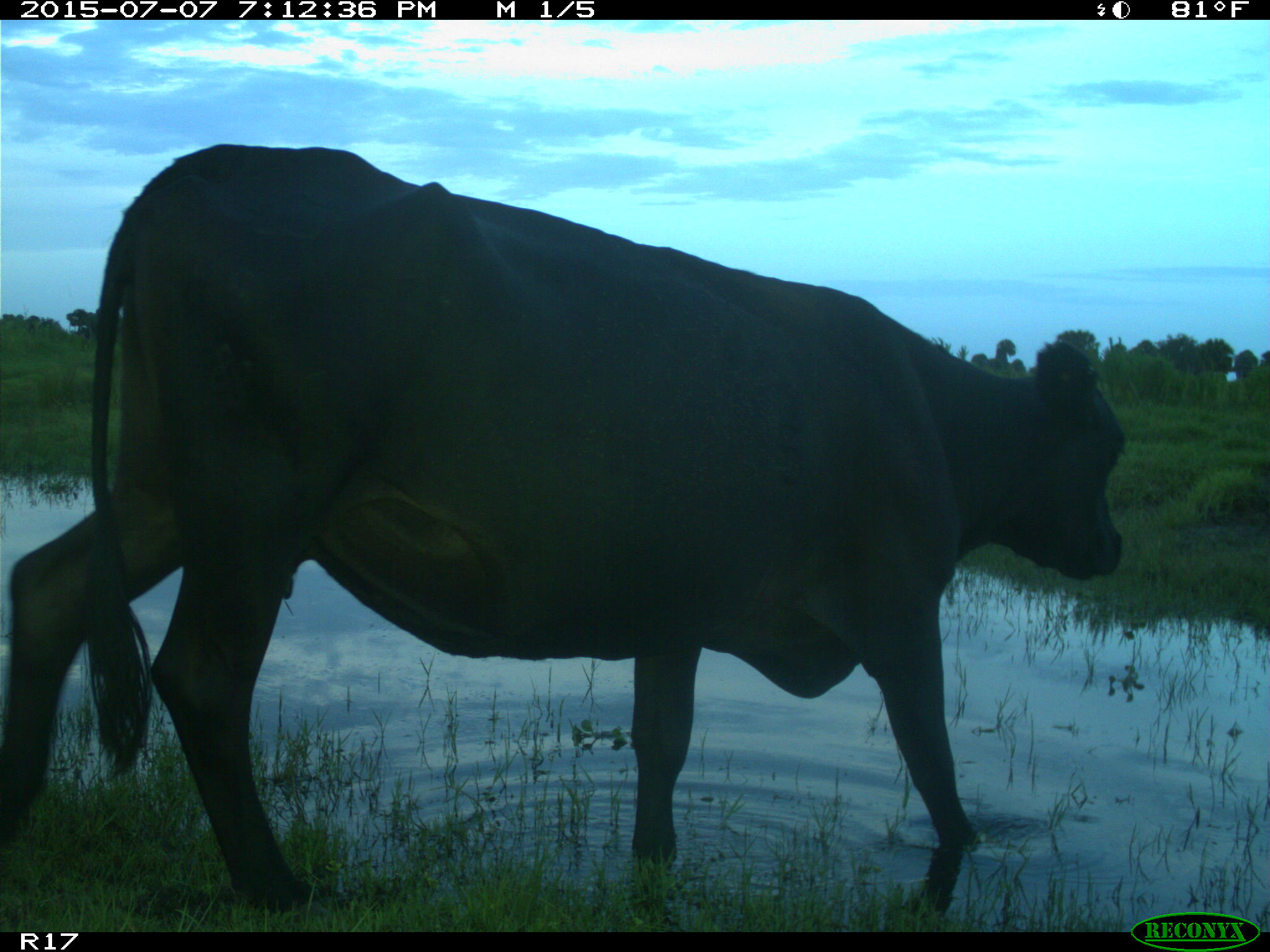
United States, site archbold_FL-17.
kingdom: Animalia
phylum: Chordata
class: Mammalia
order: Artiodactyla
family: Bovidae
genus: Bos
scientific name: Bos taurus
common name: domestic cow